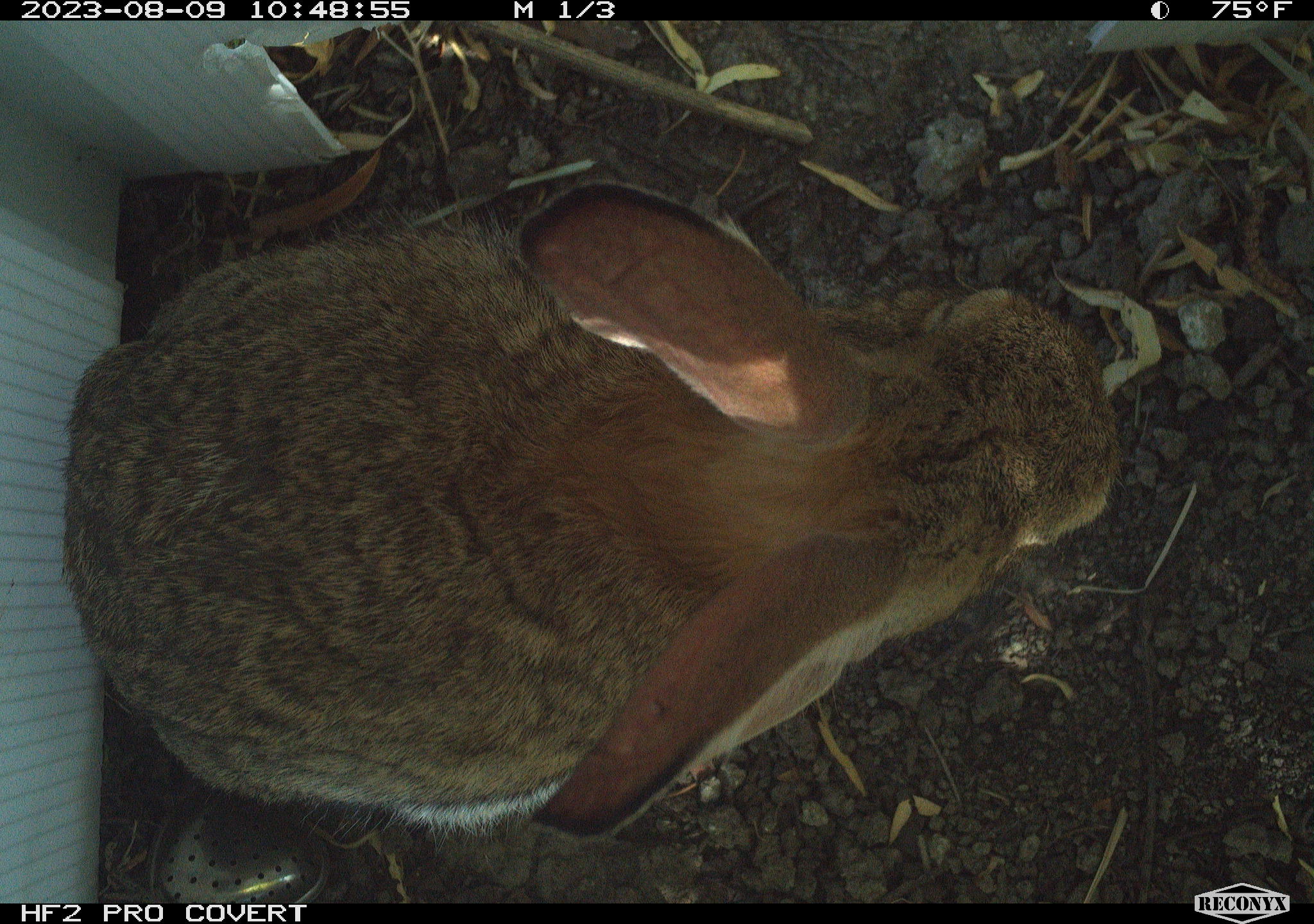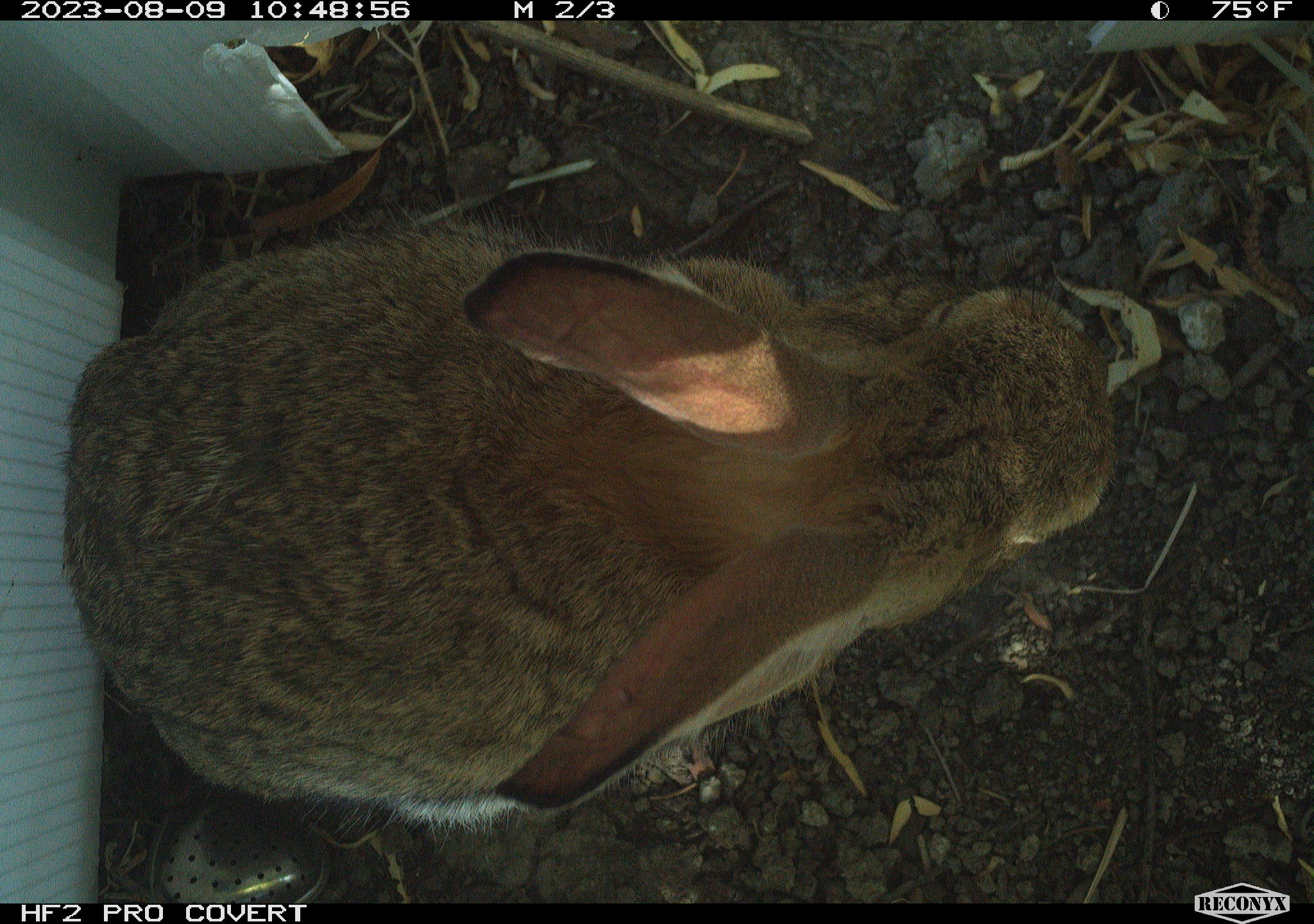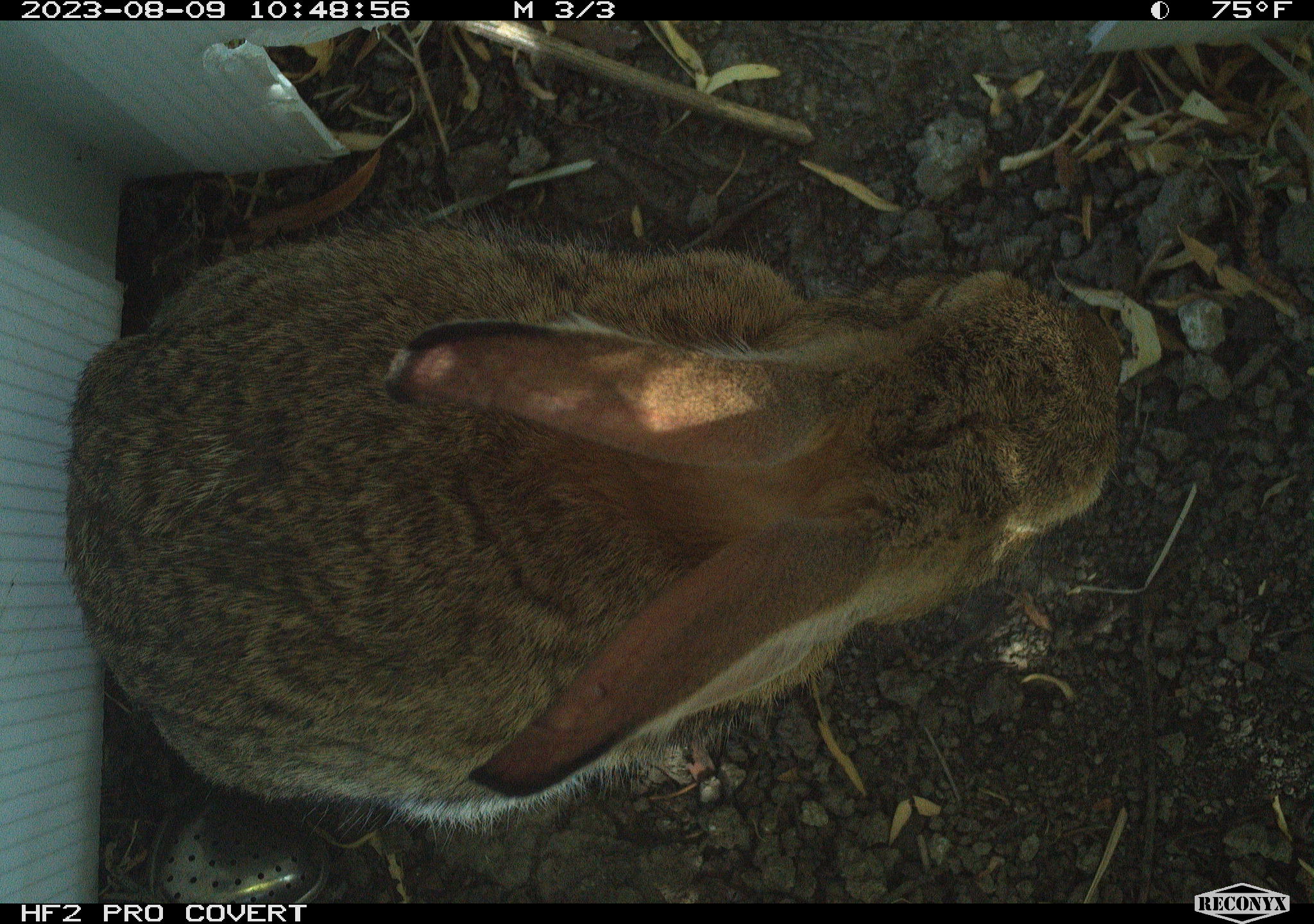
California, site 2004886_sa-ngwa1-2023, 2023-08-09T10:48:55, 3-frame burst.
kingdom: Animalia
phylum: Chordata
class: Mammalia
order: Lagomorpha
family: Leporidae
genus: Sylvilagus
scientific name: Sylvilagus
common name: cottontail rabbits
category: sylvilagus species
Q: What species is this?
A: Sylvilagus species (cottontail rabbits) (Sylvilagus).